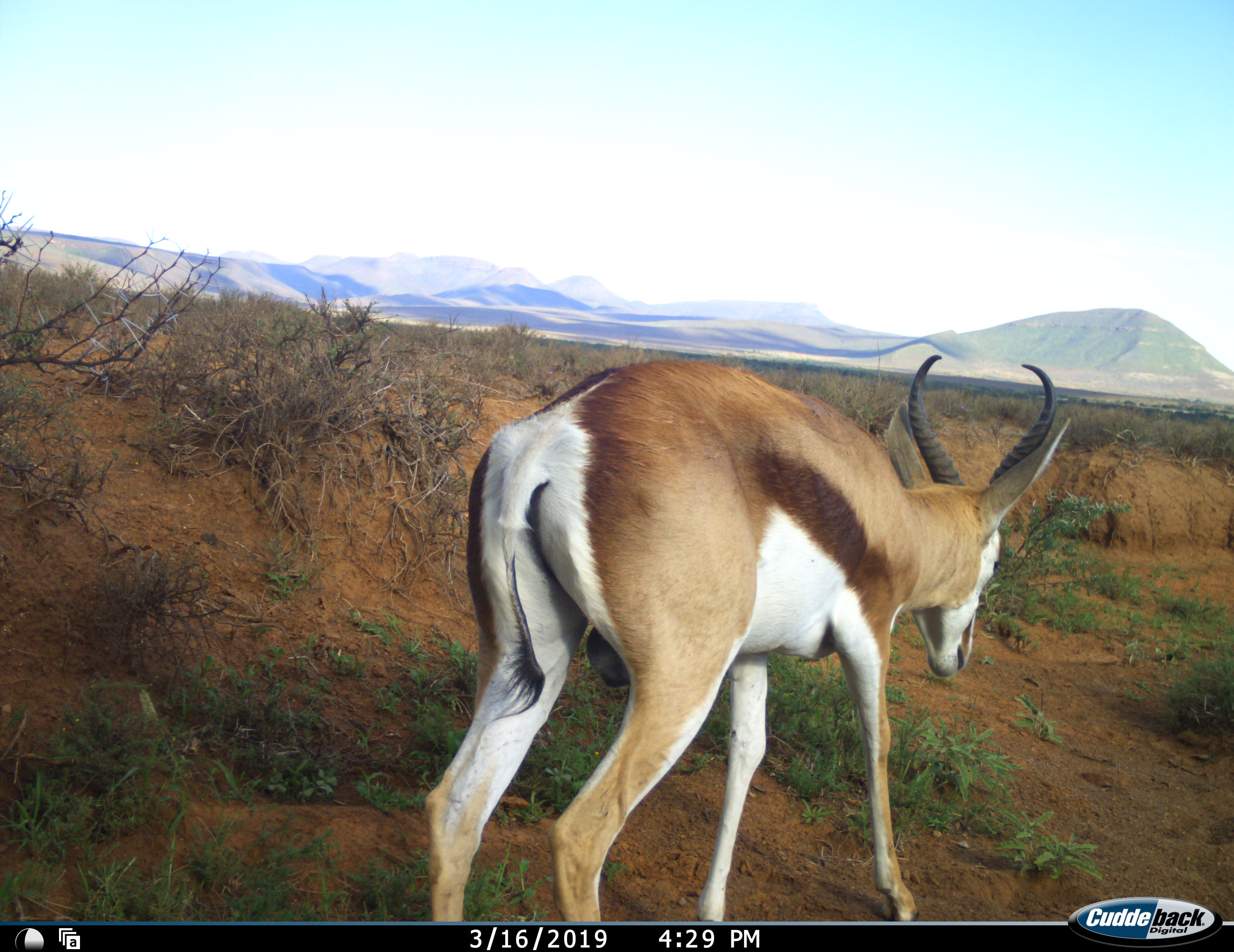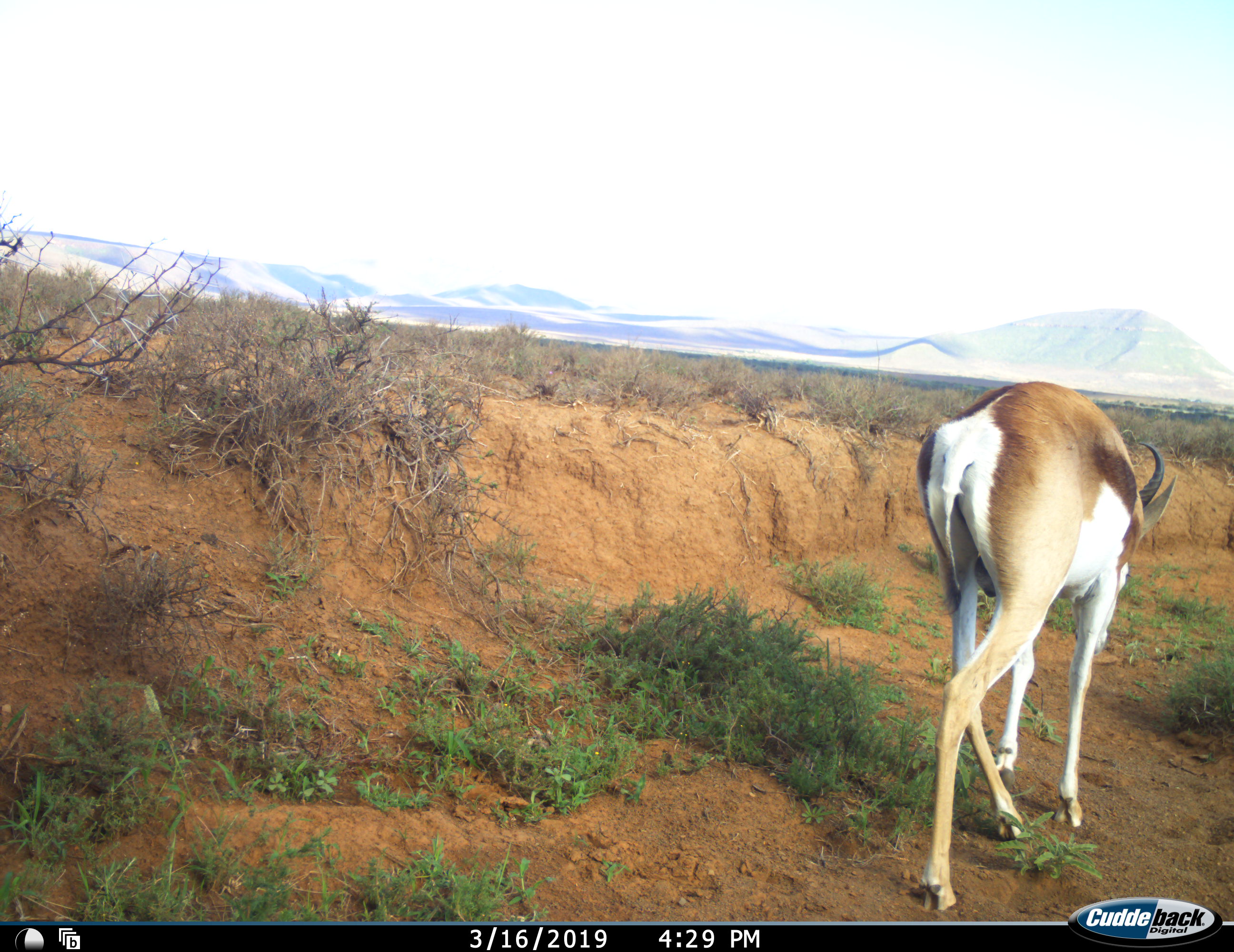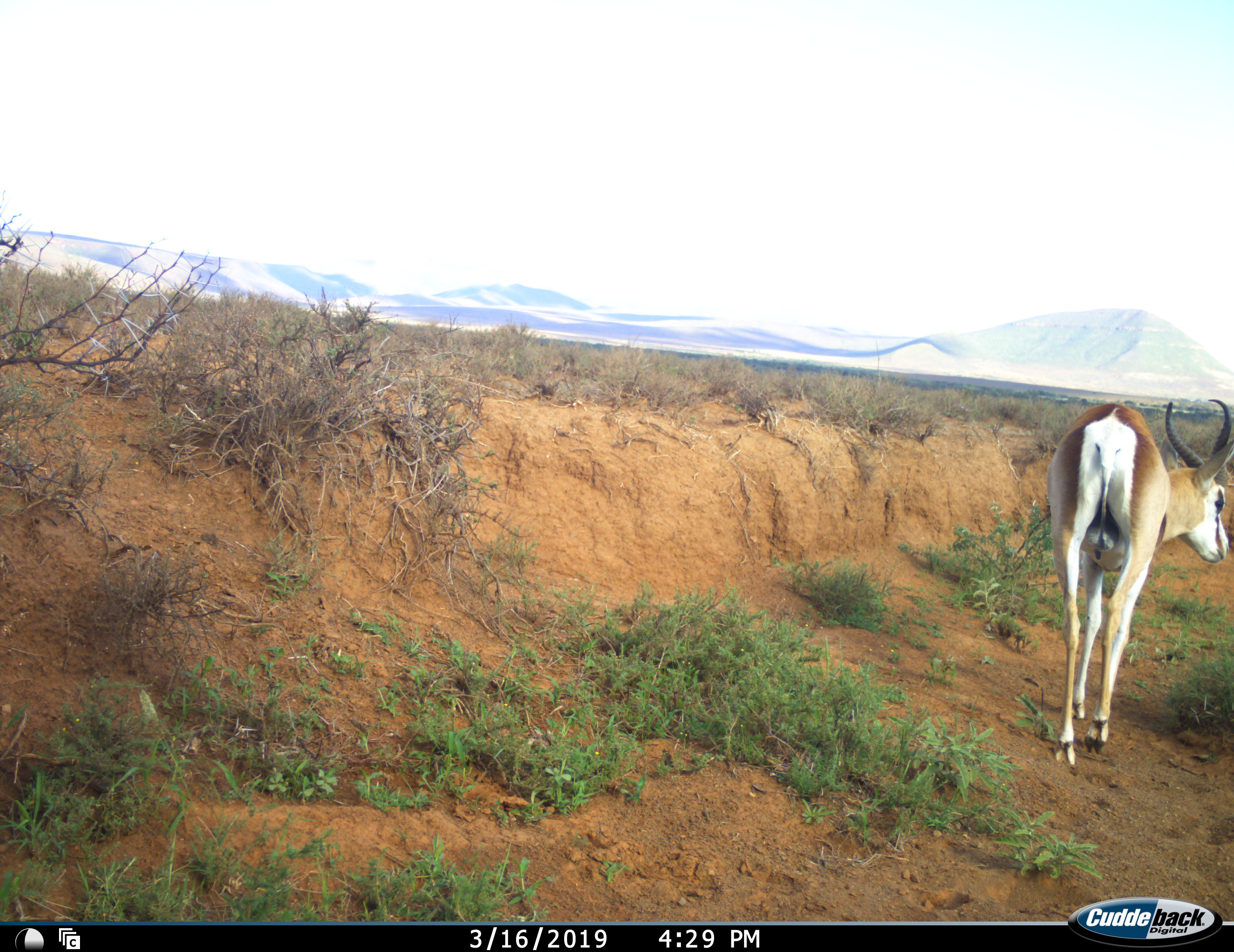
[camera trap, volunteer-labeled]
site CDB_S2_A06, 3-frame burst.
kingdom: Animalia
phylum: Chordata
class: Mammalia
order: Artiodactyla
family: Bovidae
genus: Antidorcas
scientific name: Antidorcas marsupialis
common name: springbok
Springbok (Antidorcas marsupialis), count 1. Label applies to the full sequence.